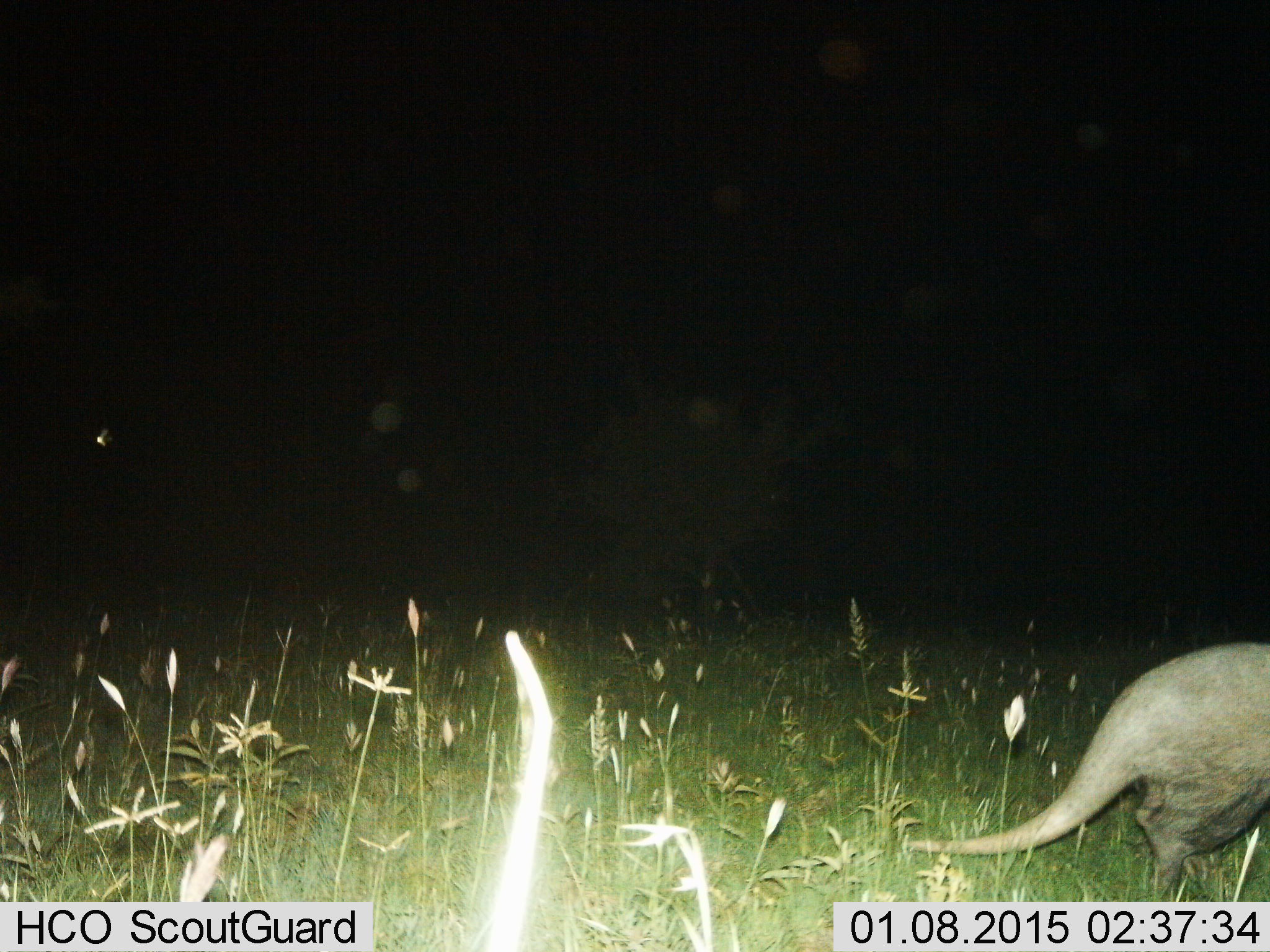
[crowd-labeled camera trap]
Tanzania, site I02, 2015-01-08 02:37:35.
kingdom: Animalia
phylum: Chordata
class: Mammalia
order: Tubulidentata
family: Orycteropodidae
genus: Orycteropus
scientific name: Orycteropus afer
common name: aardvark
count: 1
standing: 50%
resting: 0%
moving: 70%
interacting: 0%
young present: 0%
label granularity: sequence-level